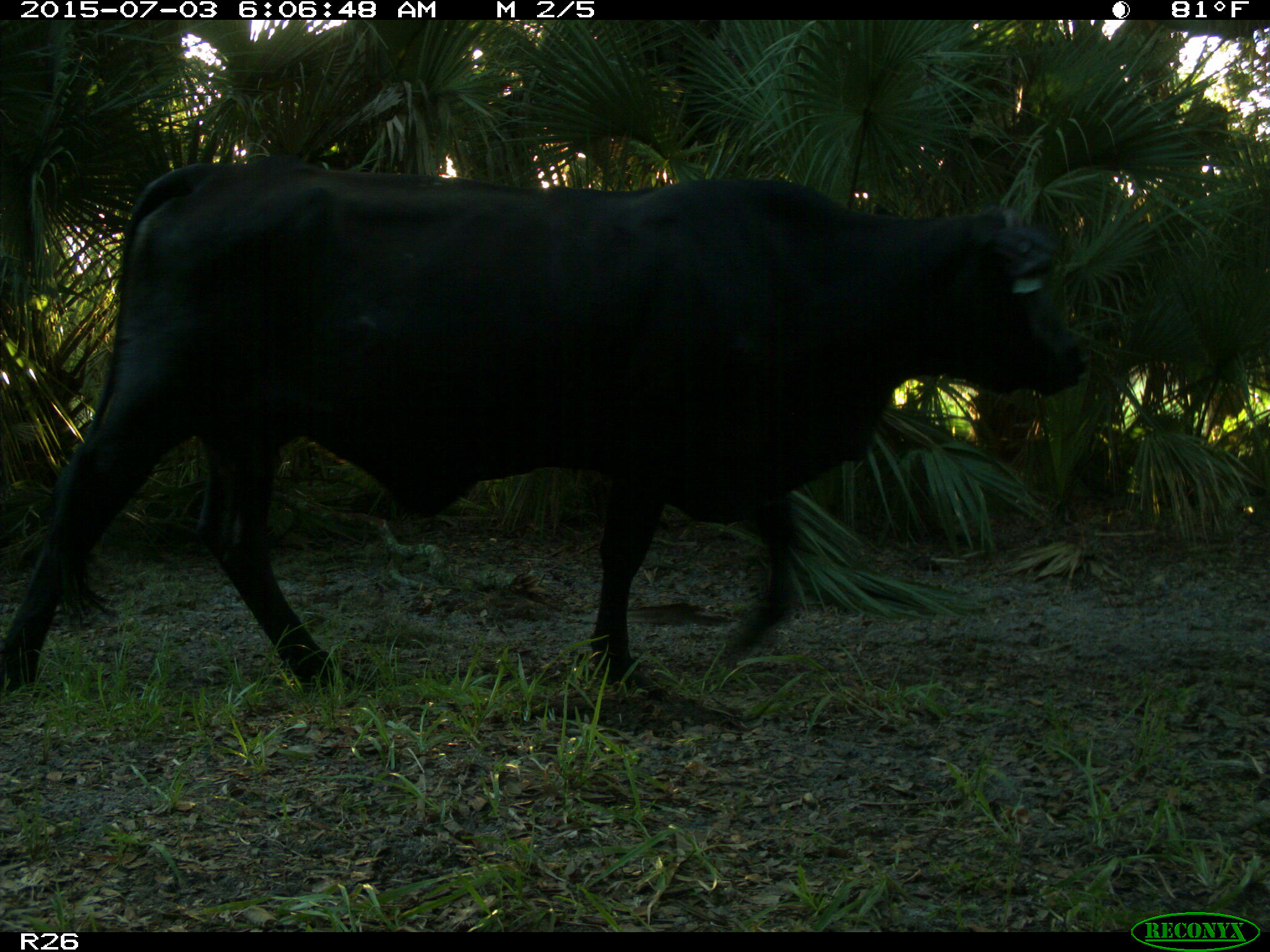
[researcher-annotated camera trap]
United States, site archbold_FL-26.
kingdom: Animalia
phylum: Chordata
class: Mammalia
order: Artiodactyla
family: Bovidae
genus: Bos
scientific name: Bos taurus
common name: domestic cow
Bos taurus (domestic cow).